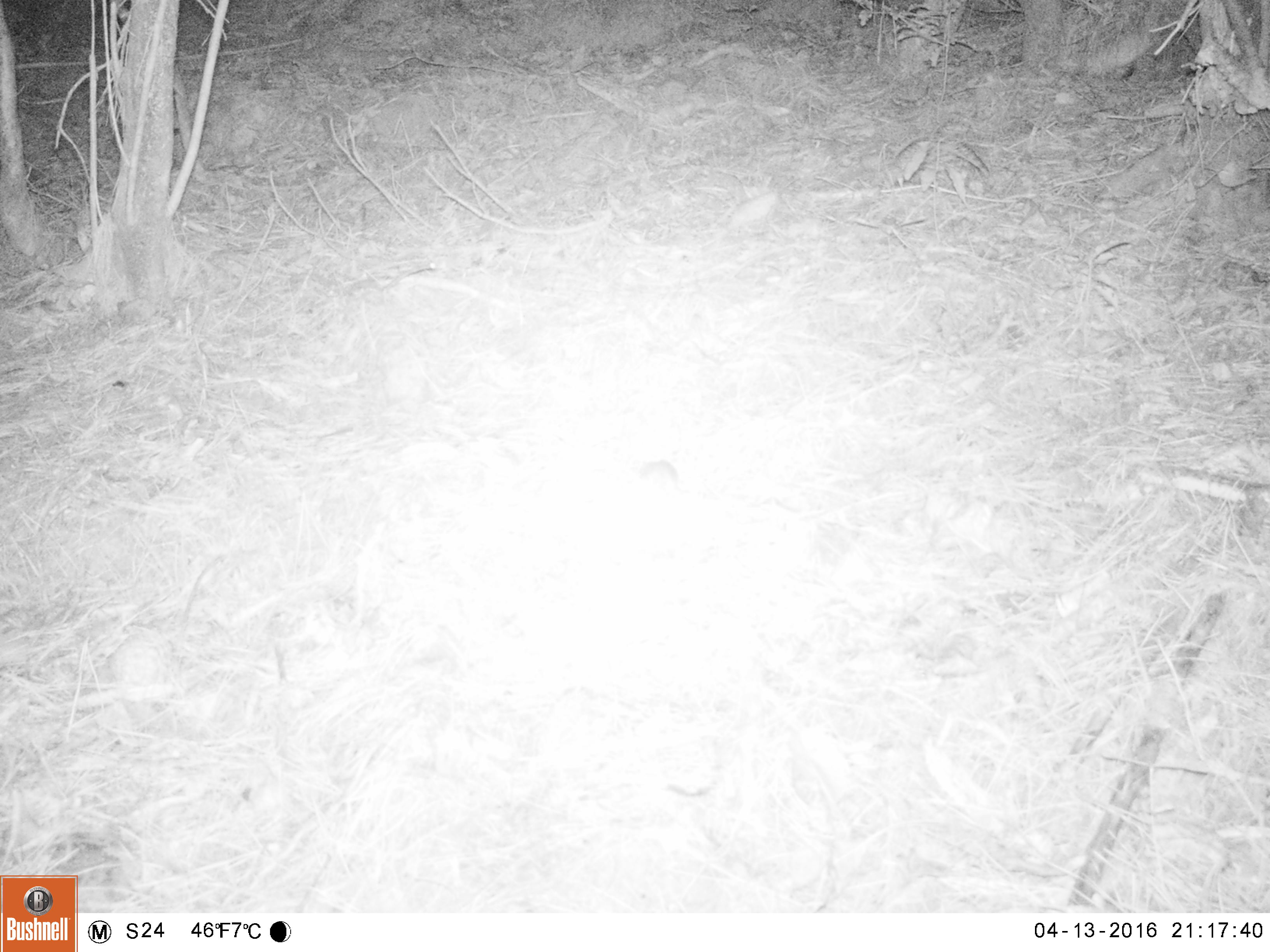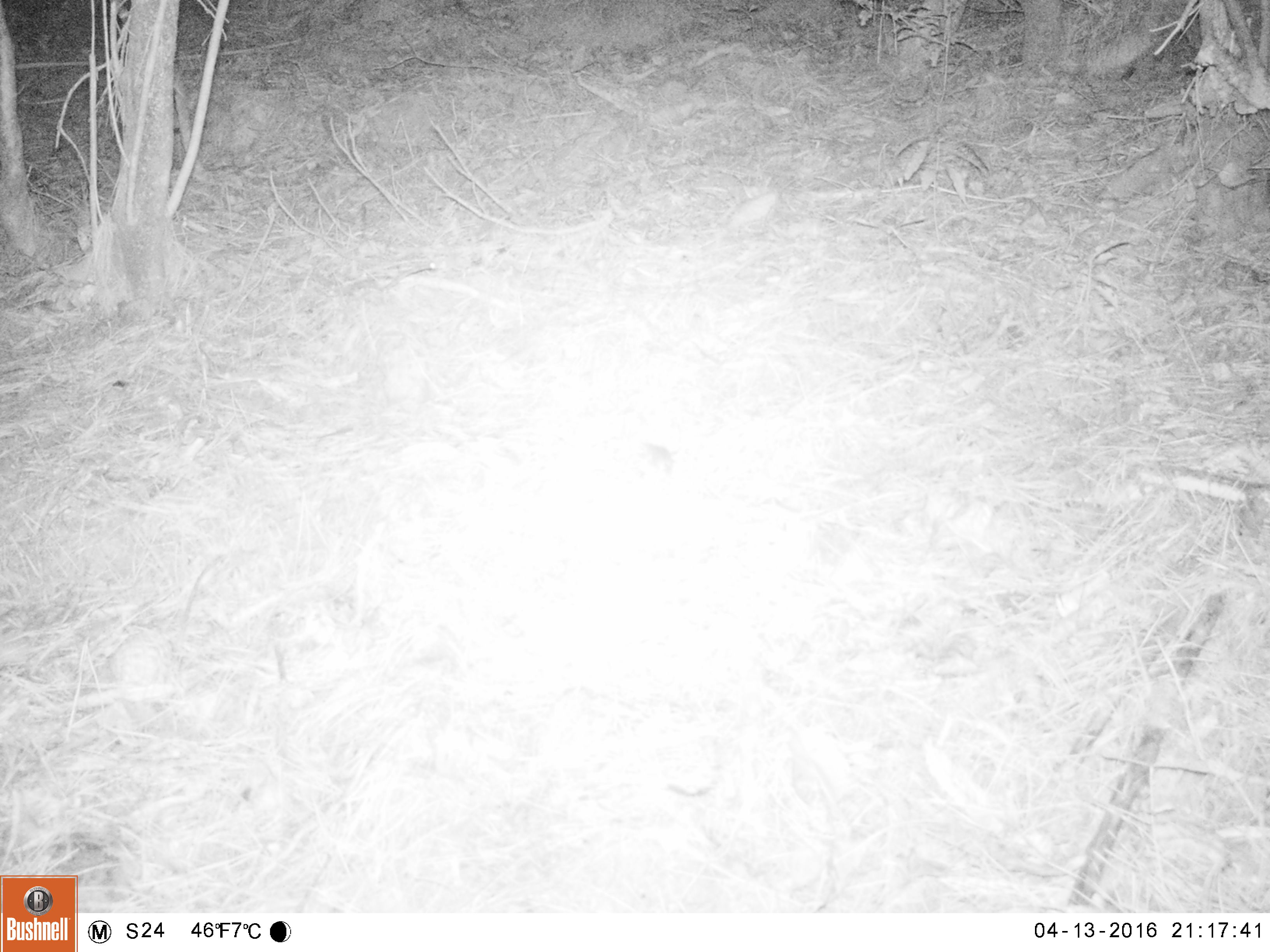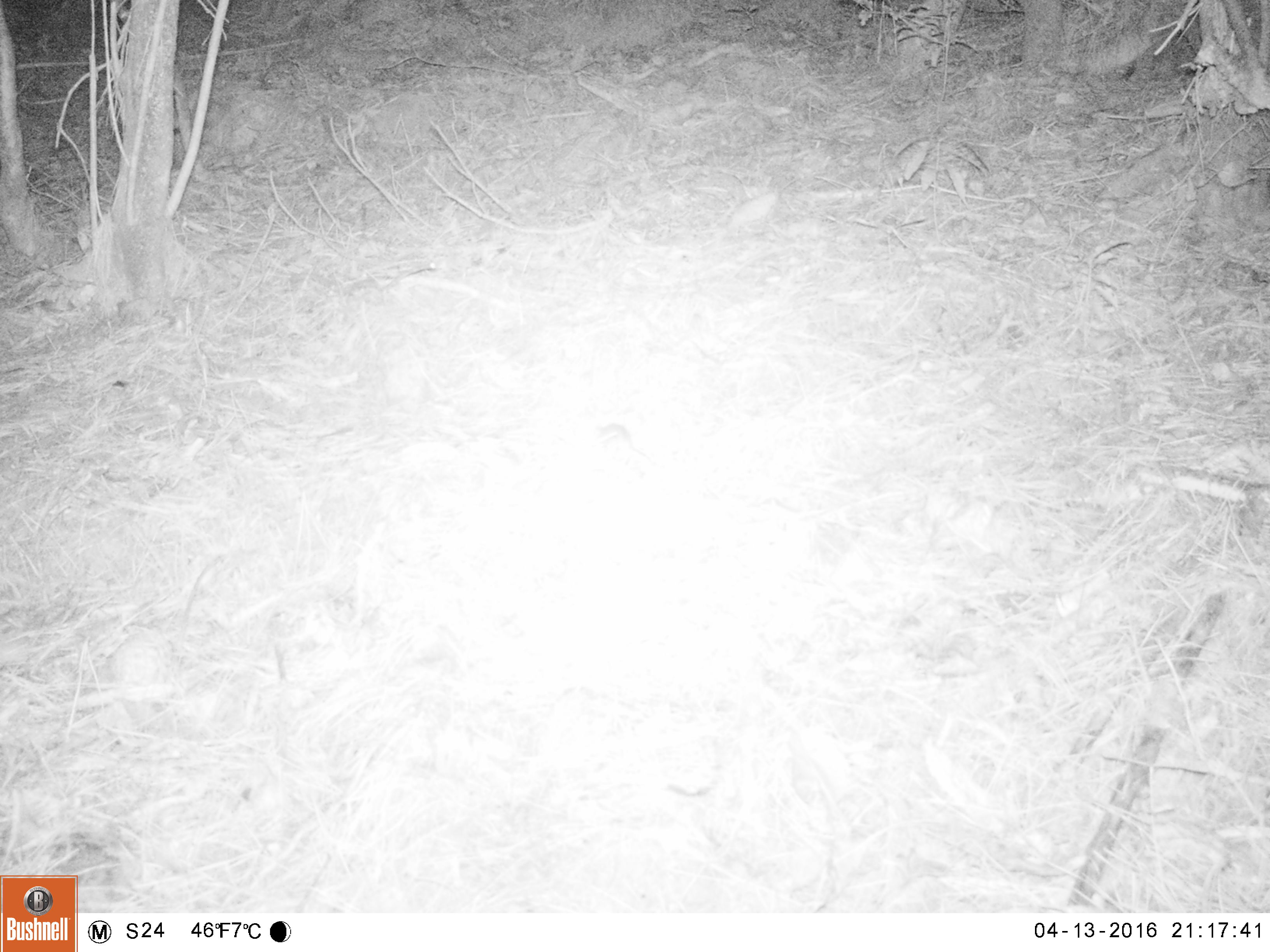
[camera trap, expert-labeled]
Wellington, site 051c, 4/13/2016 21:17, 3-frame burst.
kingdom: Animalia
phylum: Chordata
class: Mammalia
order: Rodentia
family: Muridae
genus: Mus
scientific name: Mus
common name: mouse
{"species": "mouse (Mus)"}